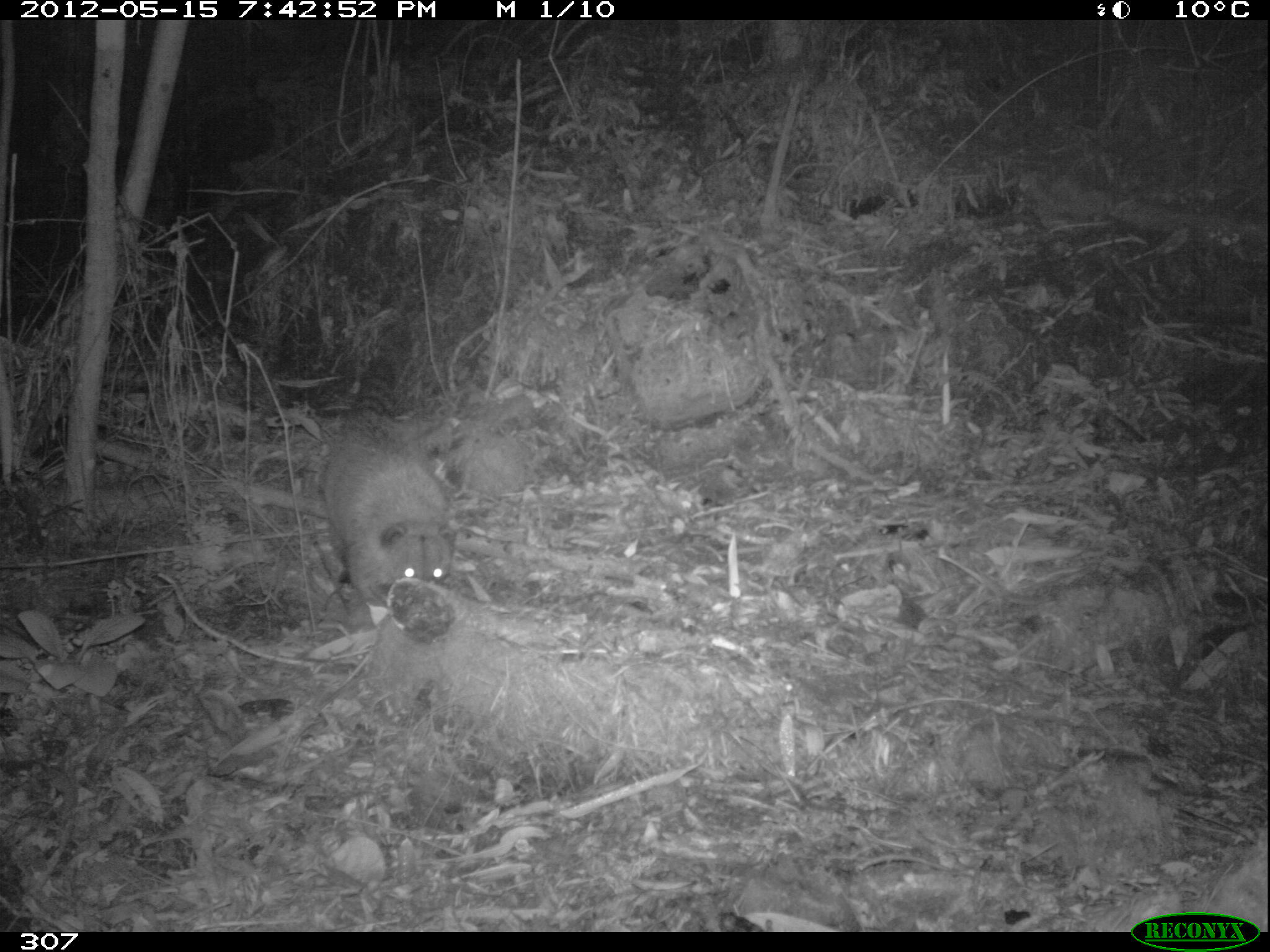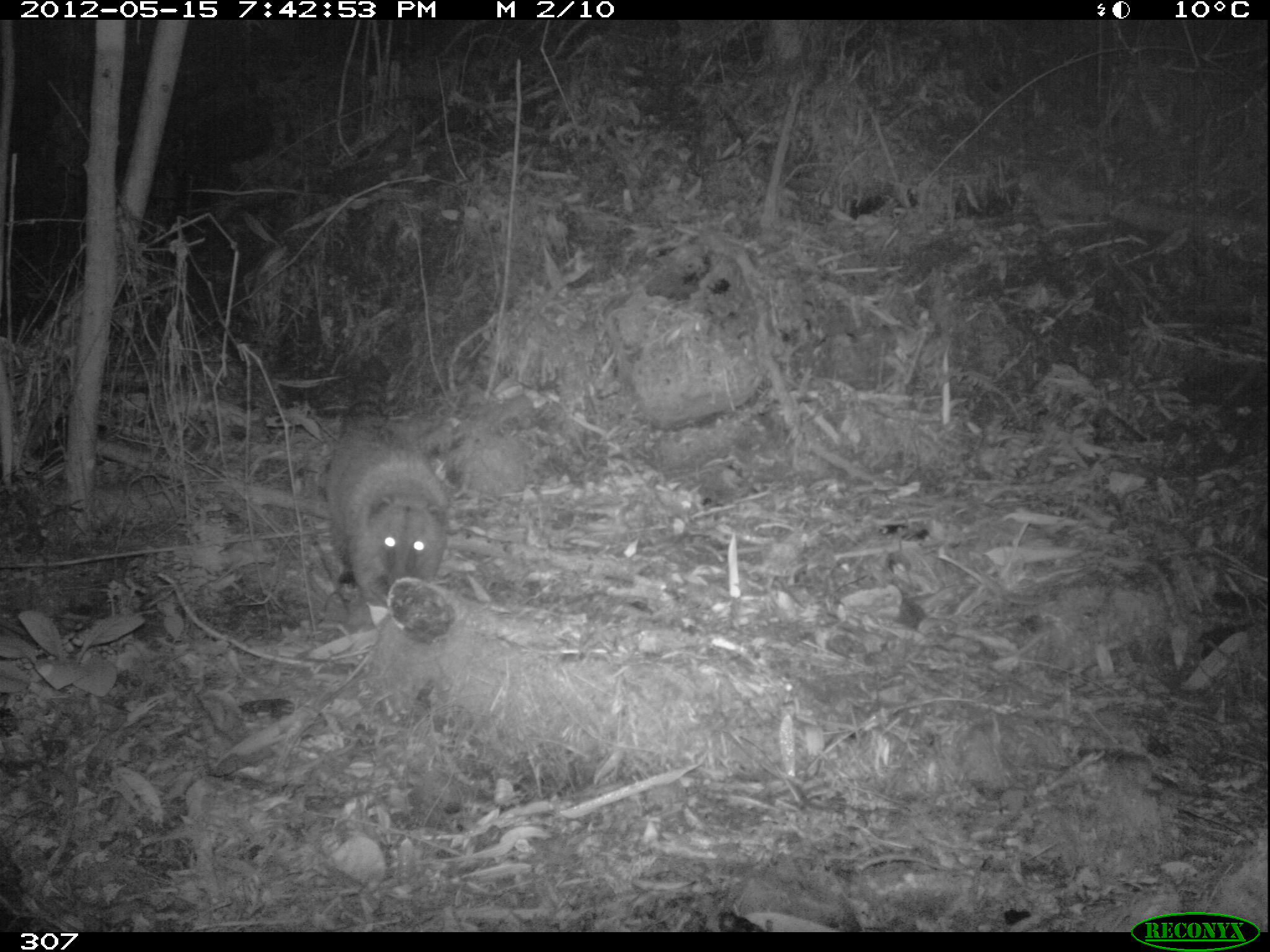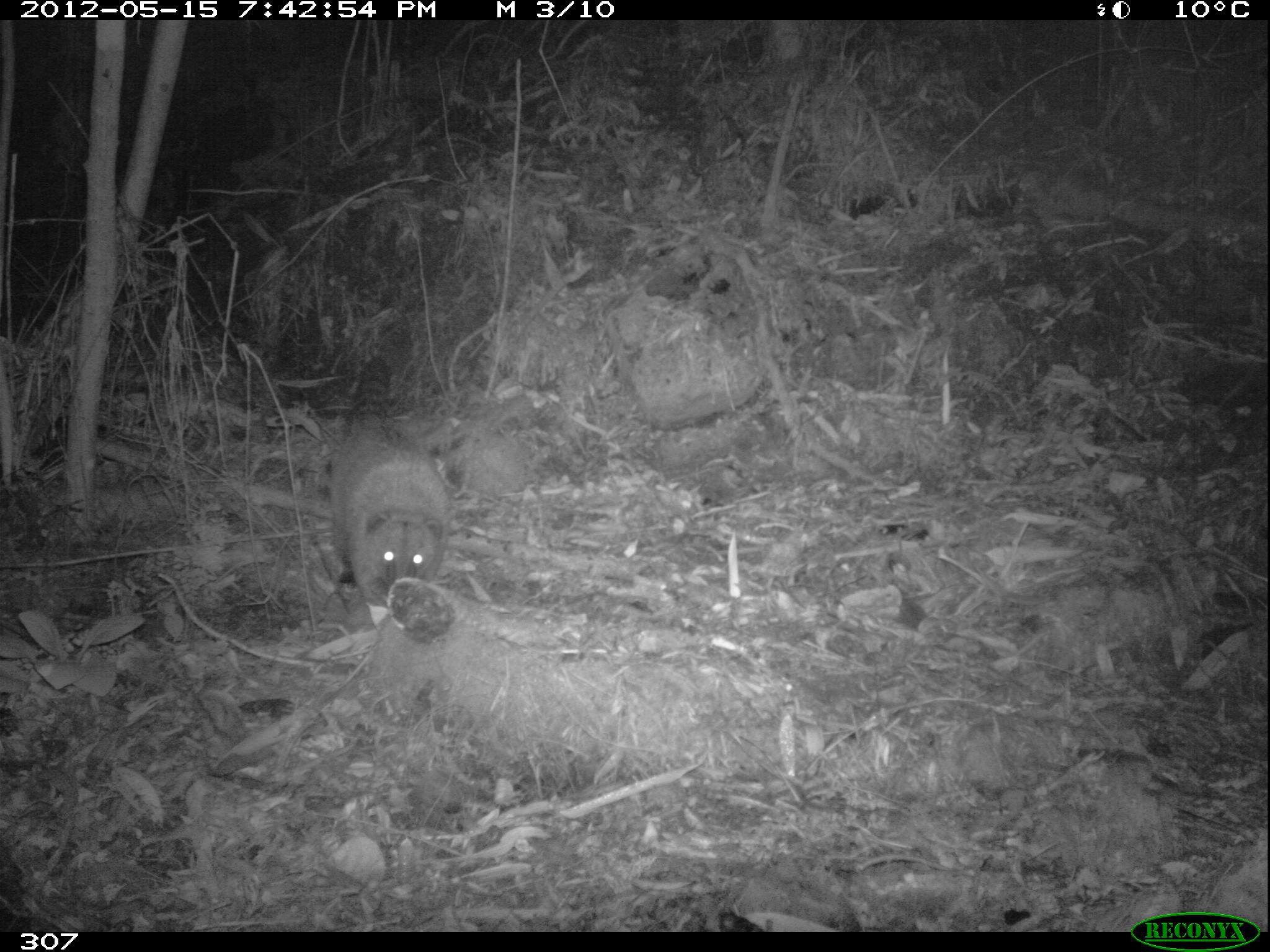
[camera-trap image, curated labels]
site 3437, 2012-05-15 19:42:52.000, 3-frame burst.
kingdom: Animalia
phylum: Chordata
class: Mammalia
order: Carnivora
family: Procyonidae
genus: Nasua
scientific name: Nasua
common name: coatis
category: unknown coati